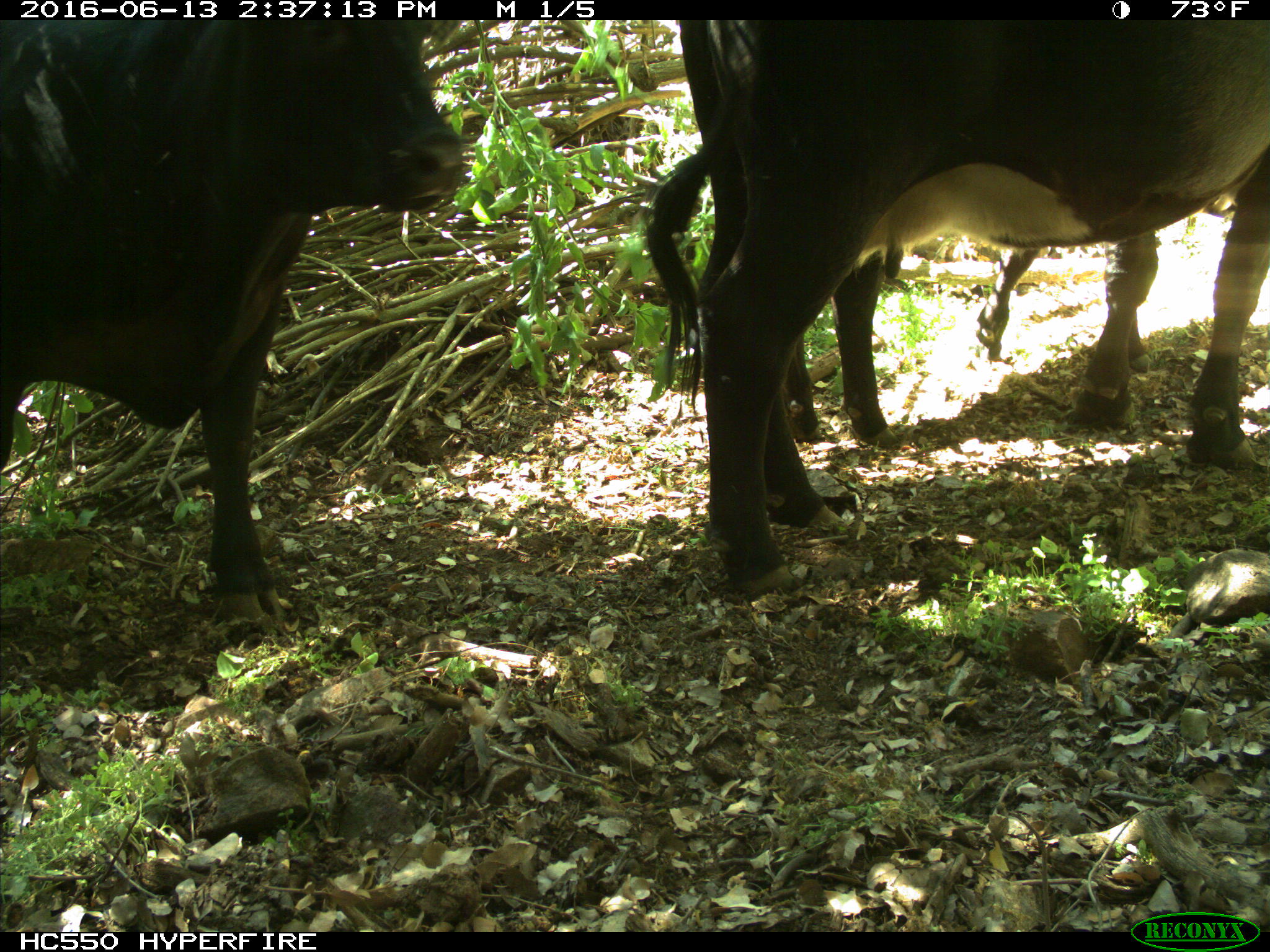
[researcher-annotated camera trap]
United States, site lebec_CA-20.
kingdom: Animalia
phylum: Chordata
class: Mammalia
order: Artiodactyla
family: Bovidae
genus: Bos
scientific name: Bos taurus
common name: domestic cow